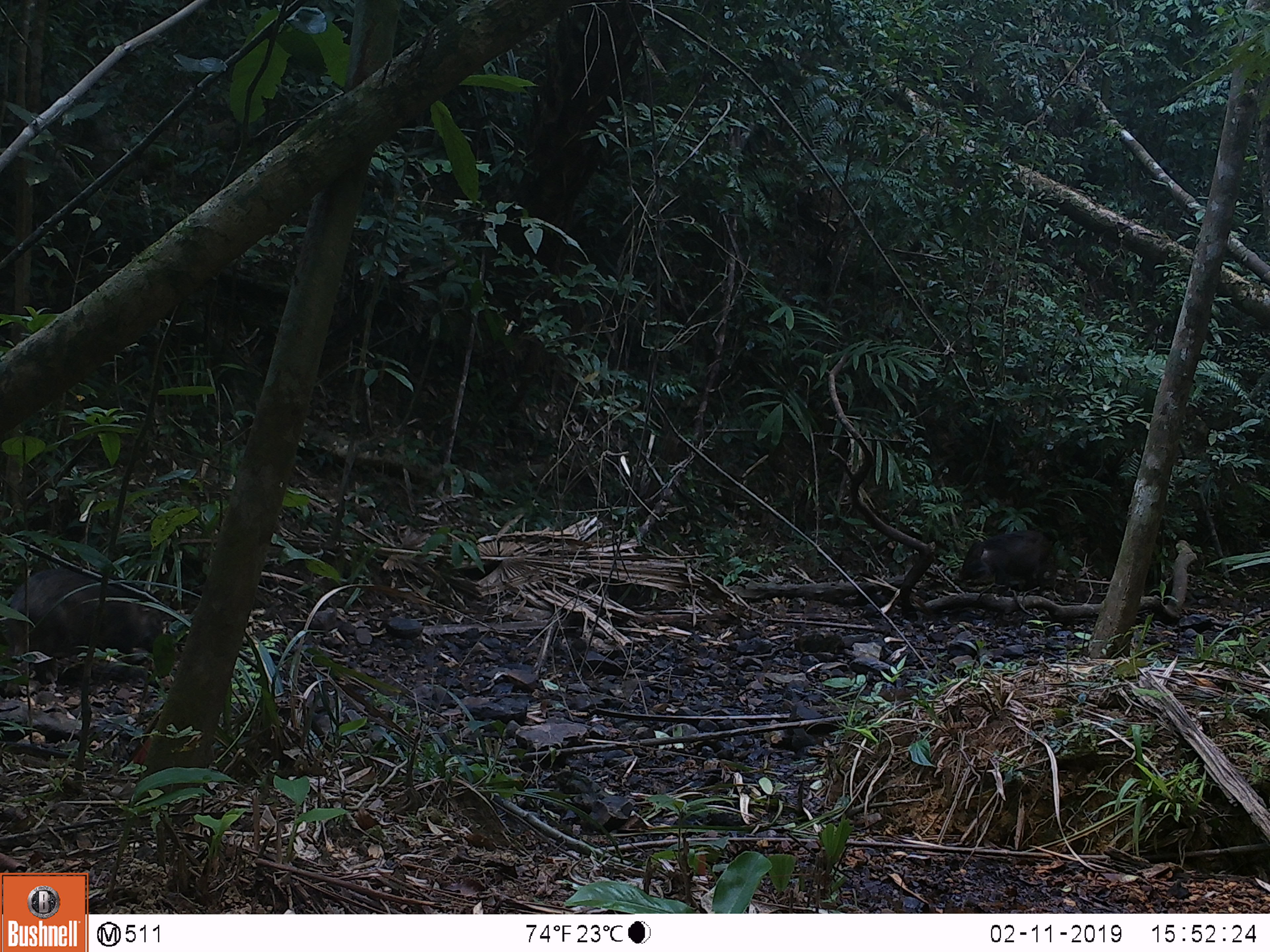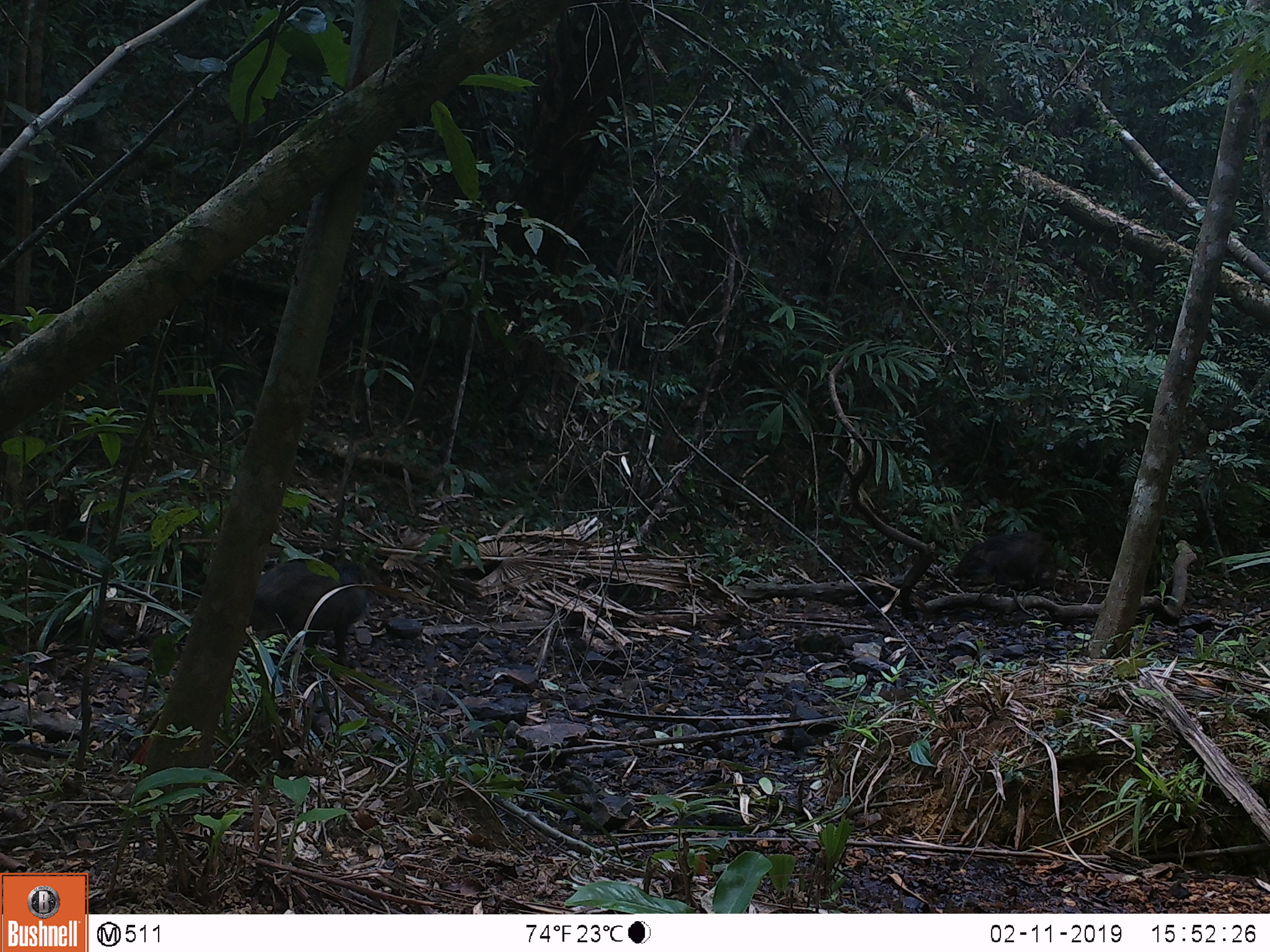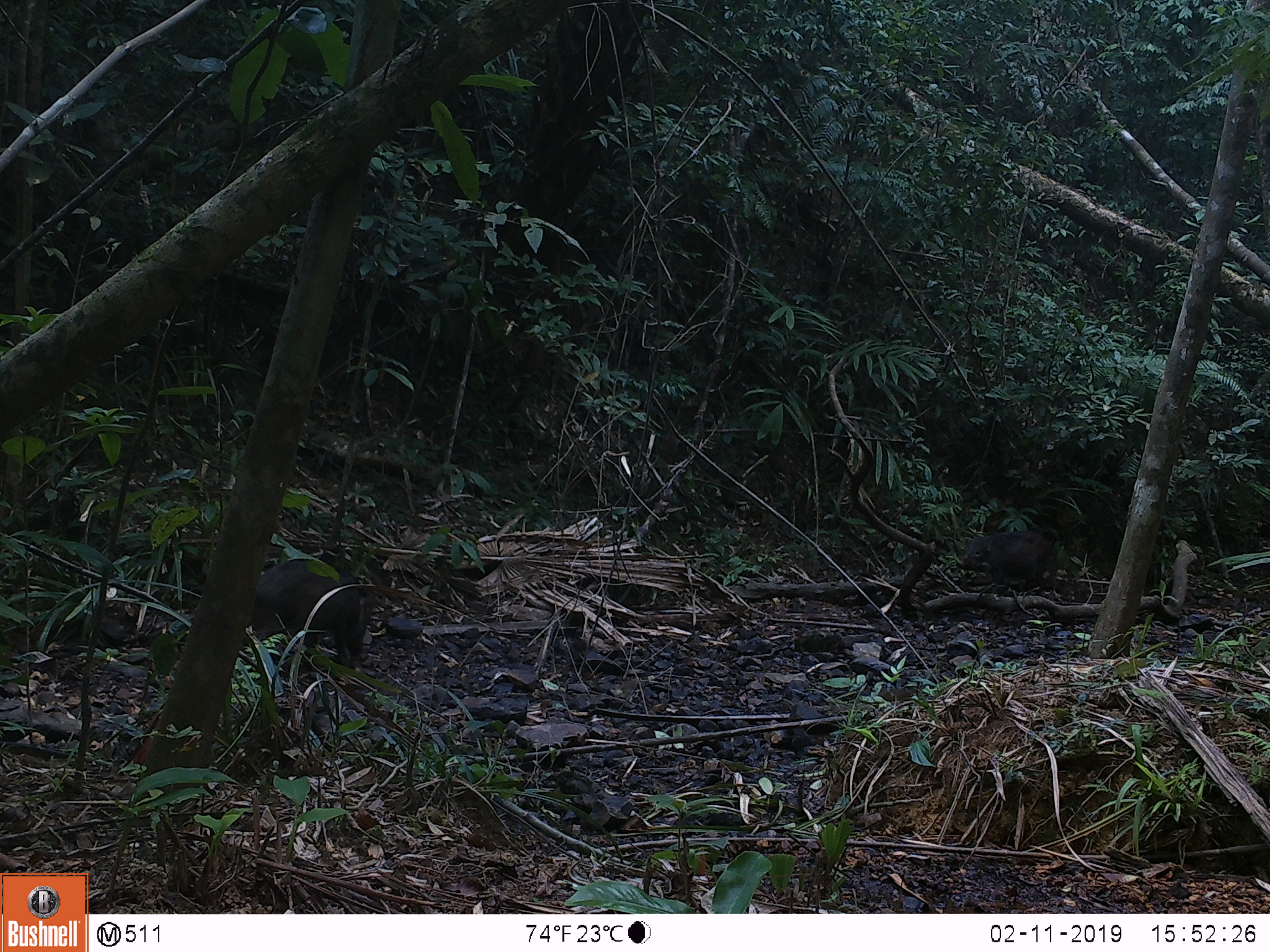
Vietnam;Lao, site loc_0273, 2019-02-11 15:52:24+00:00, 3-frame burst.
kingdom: Animalia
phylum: Chordata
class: Mammalia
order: Artiodactyla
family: Suidae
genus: Sus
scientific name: Sus scrofa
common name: eurasian wild pig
Eurasian wild pig (Sus scrofa). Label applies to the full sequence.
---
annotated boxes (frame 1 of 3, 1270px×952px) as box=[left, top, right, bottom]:
eurasian wild pig: box=[0, 559, 162, 683]; box=[957, 530, 1056, 595]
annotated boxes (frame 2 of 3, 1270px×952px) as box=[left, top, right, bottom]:
eurasian wild pig: box=[243, 556, 368, 670]; box=[952, 530, 1056, 596]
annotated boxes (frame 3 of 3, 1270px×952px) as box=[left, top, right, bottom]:
eurasian wild pig: box=[239, 559, 375, 670]; box=[955, 530, 1057, 595]